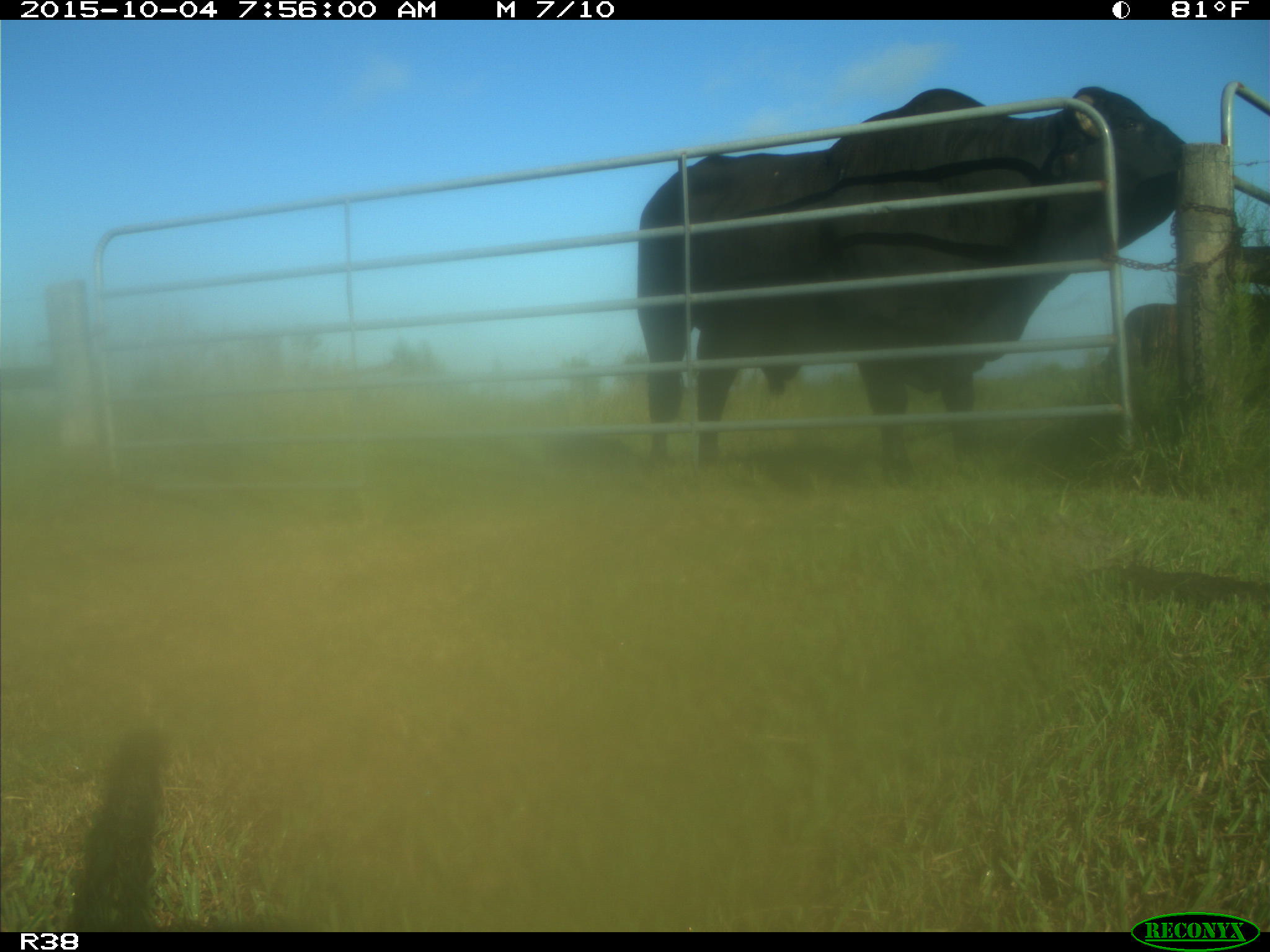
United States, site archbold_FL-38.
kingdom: Animalia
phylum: Chordata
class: Mammalia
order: Artiodactyla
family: Bovidae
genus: Bos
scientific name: Bos taurus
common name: domestic cow